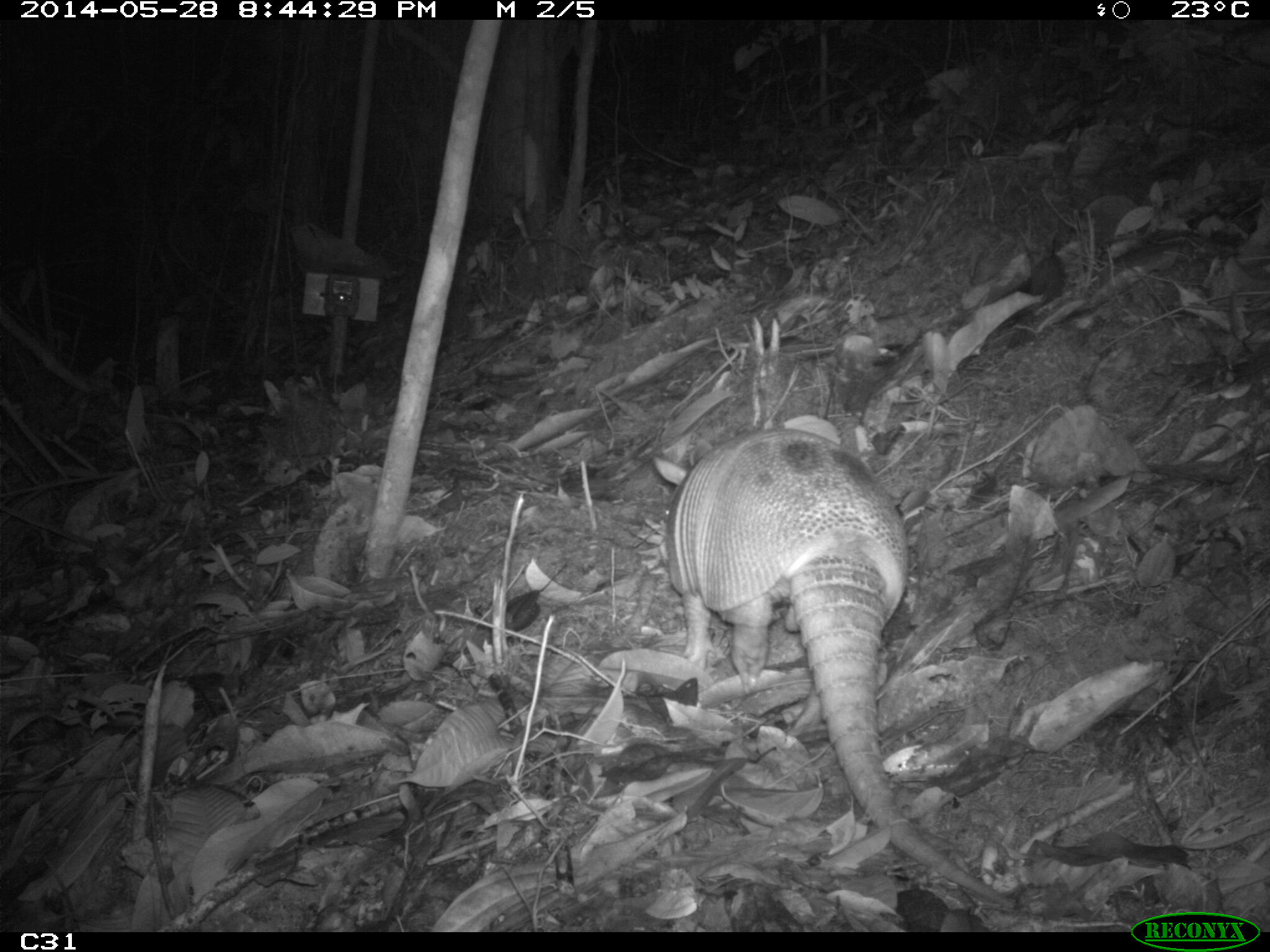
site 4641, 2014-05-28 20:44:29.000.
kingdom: Animalia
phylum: Chordata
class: Mammalia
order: Cingulata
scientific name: Cingulata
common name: armadillo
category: unknown armadillo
Unknown armadillo (armadillo) (Cingulata), count 1, age adult, sex male.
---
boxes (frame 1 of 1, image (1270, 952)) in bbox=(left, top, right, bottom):
unknown armadillo: bbox=(650, 413, 1015, 911)